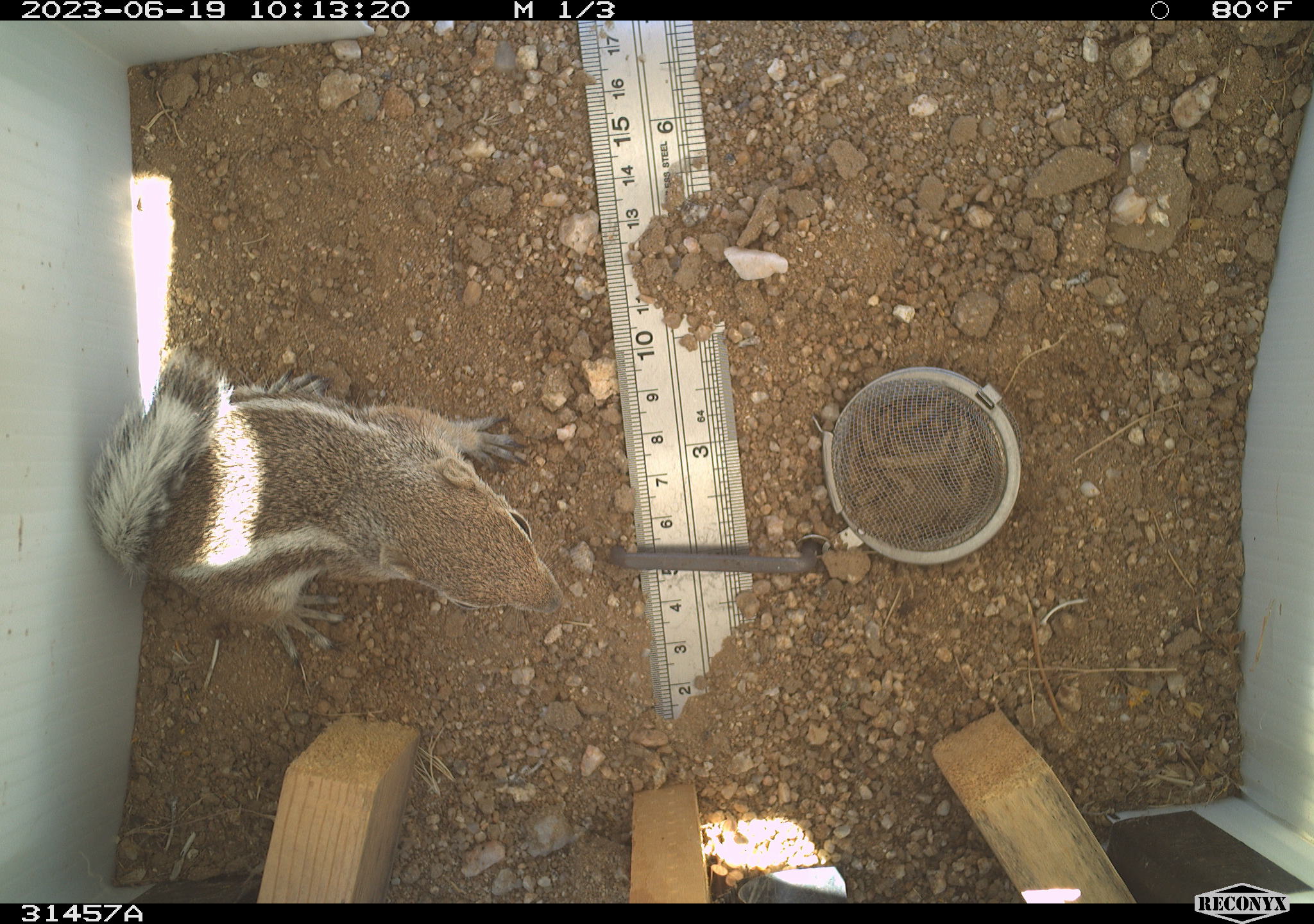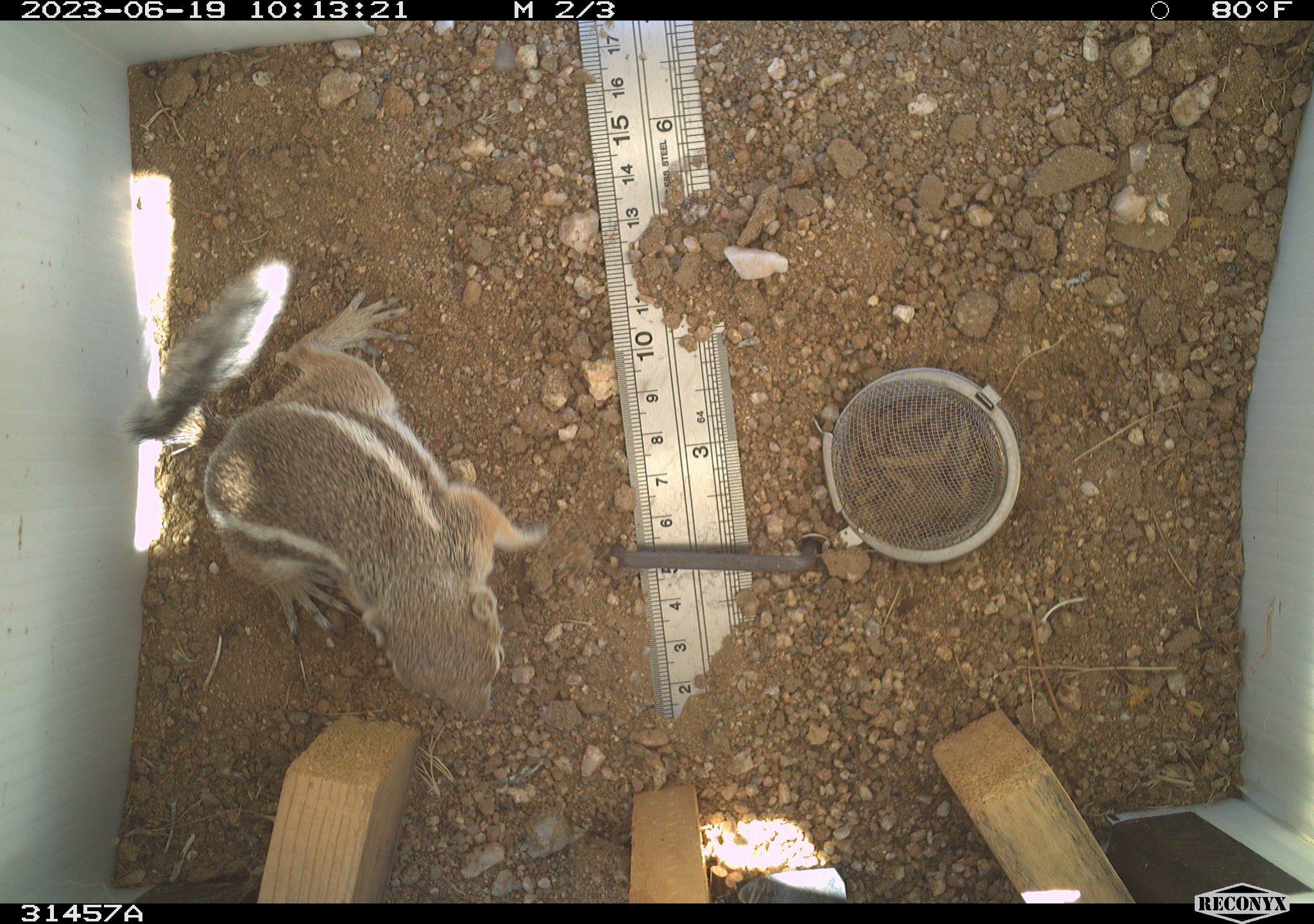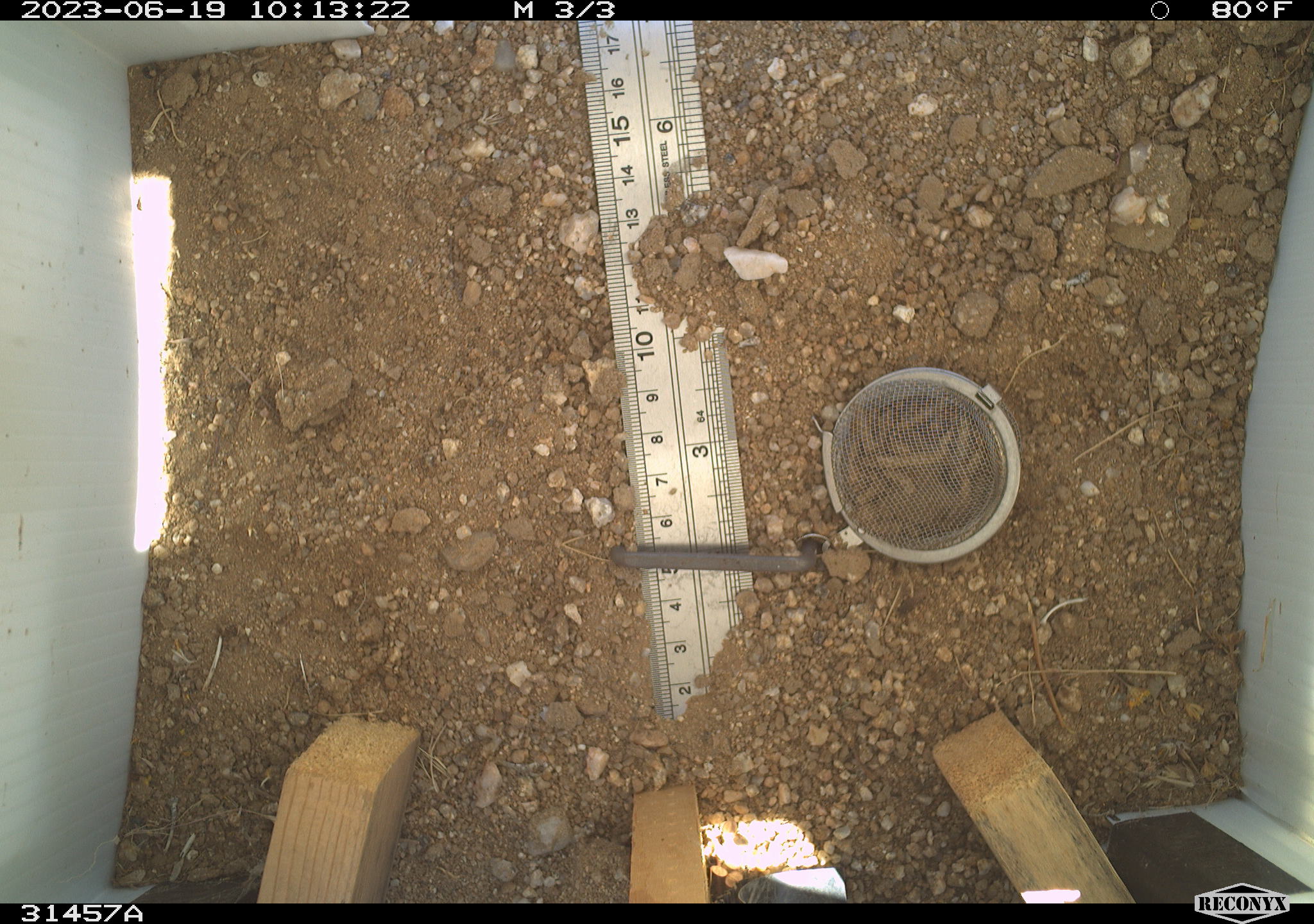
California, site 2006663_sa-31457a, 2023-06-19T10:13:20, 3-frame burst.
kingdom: Animalia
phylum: Chordata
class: Mammalia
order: Rodentia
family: Sciuridae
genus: Ammospermophilus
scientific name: Ammospermophilus leucurus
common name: white-tailed antelope squirrel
White-tailed antelope squirrel (Ammospermophilus leucurus).